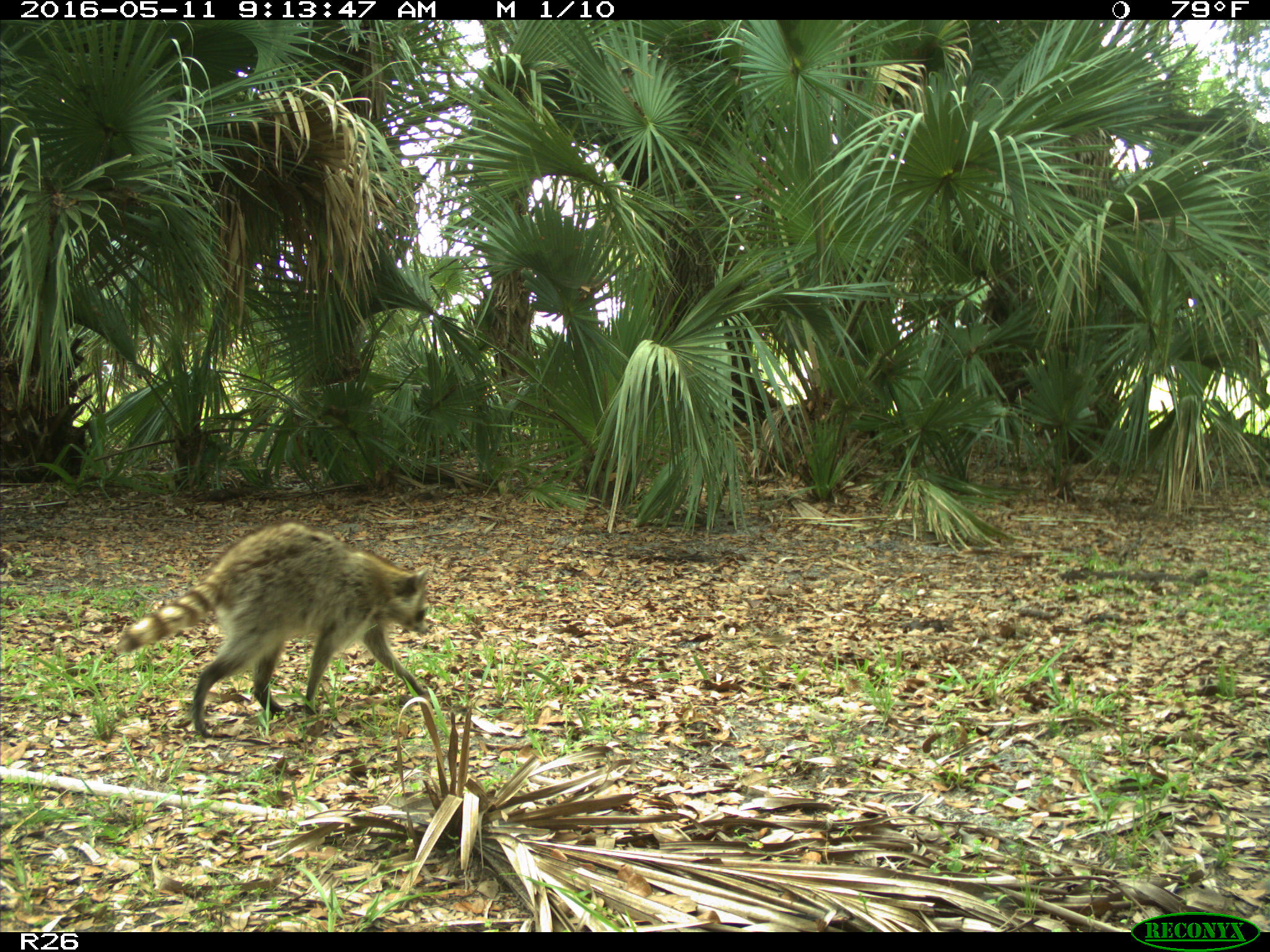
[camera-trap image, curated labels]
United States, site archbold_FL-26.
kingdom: Animalia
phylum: Chordata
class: Mammalia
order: Carnivora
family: Procyonidae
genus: Procyon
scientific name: Procyon lotor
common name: common raccoon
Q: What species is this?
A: Procyon lotor (common raccoon).